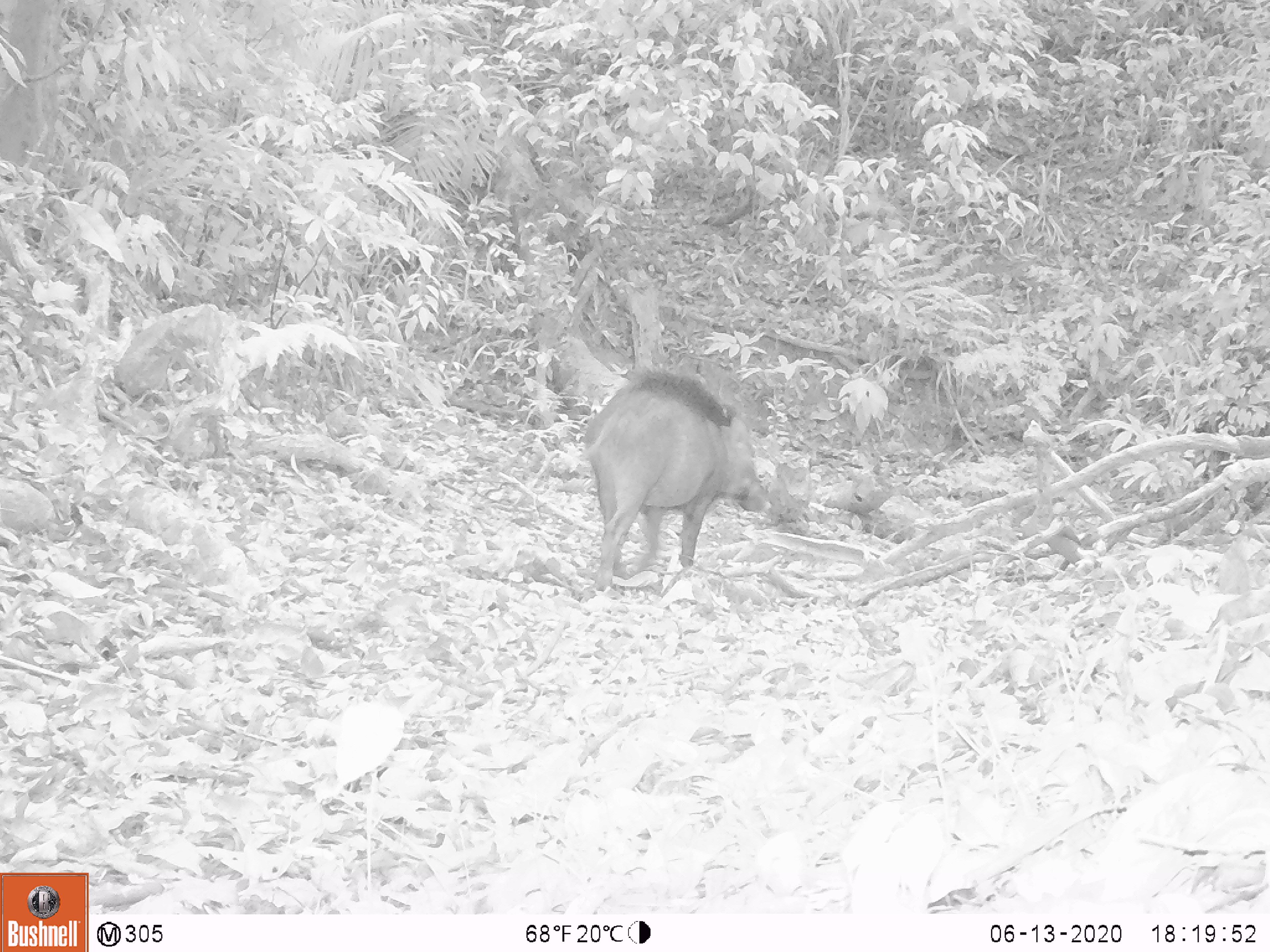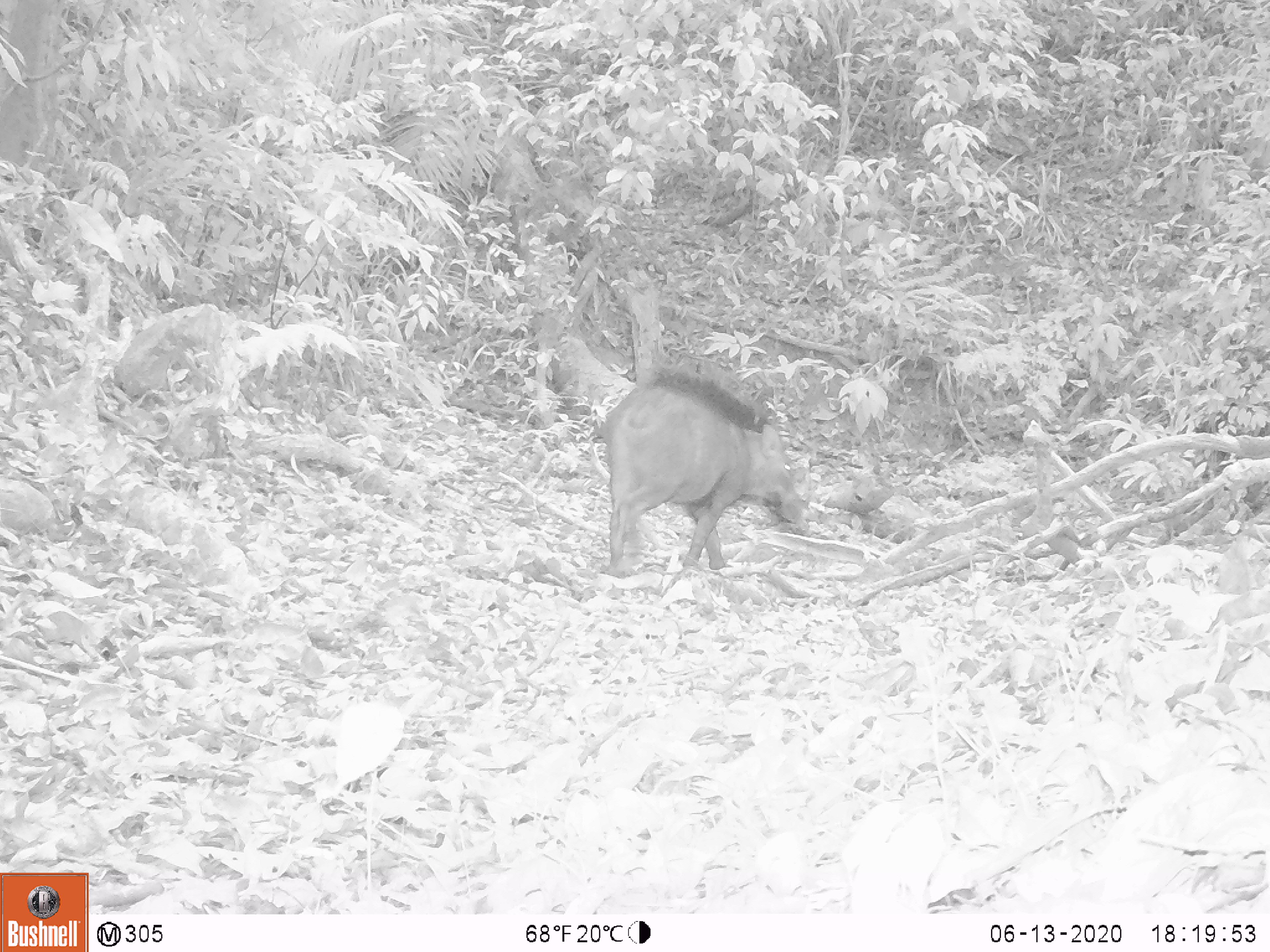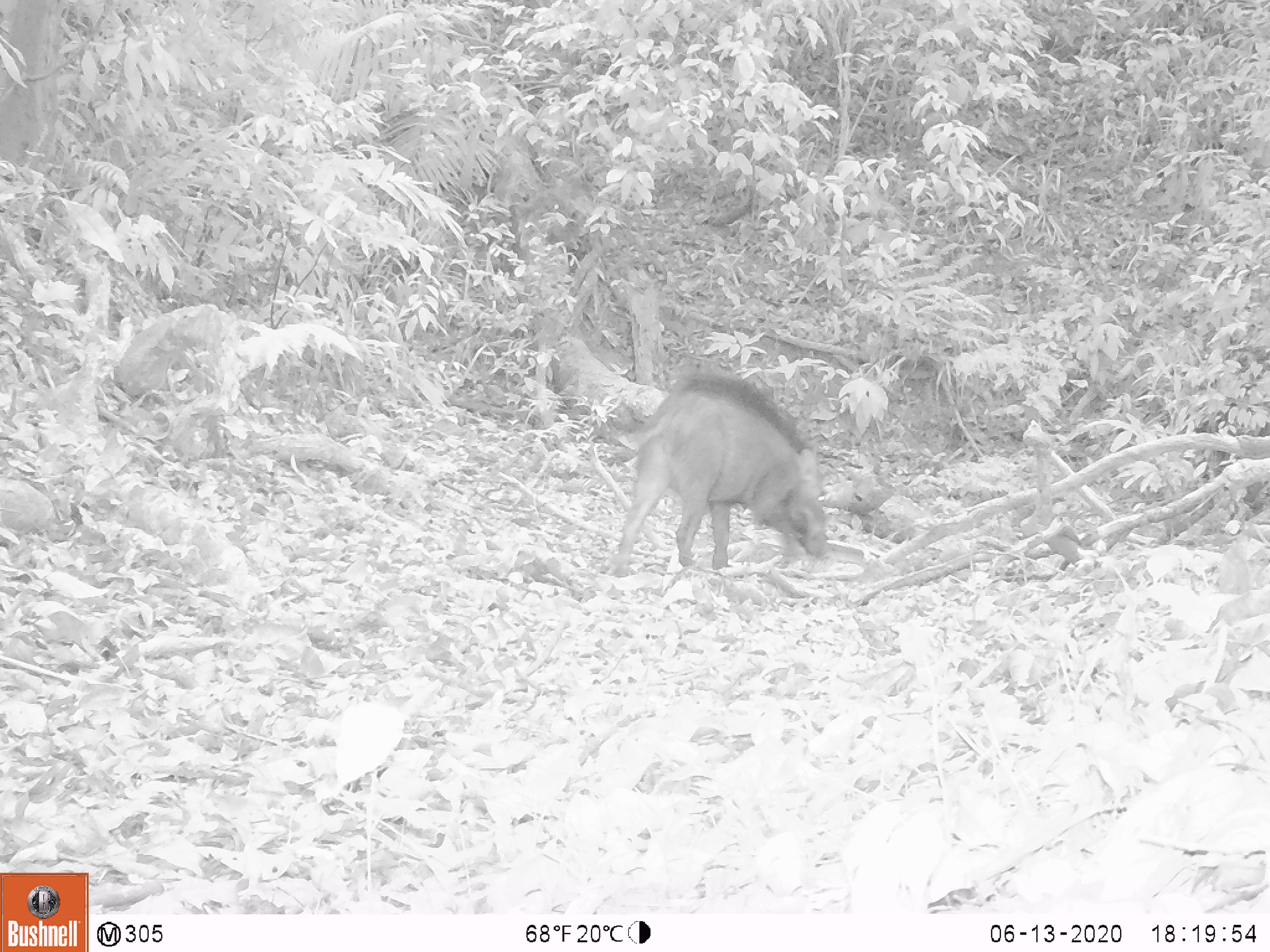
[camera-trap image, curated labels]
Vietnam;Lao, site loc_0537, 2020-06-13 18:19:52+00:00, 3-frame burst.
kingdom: Animalia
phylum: Chordata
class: Mammalia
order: Artiodactyla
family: Suidae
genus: Sus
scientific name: Sus scrofa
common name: eurasian wild pig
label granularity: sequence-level